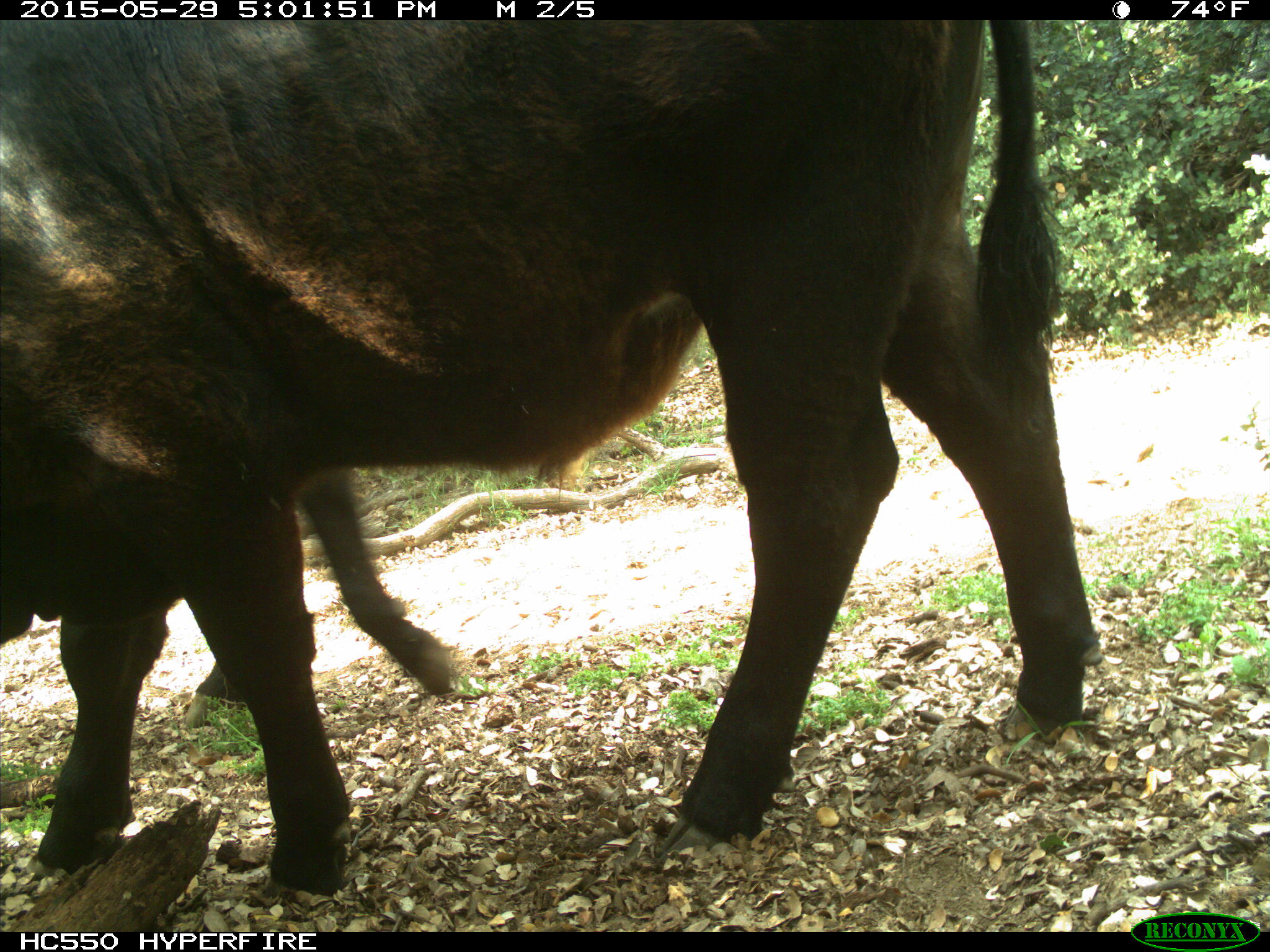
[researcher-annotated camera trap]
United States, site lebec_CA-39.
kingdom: Animalia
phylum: Chordata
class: Mammalia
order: Artiodactyla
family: Bovidae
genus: Bos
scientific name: Bos taurus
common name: domestic cow